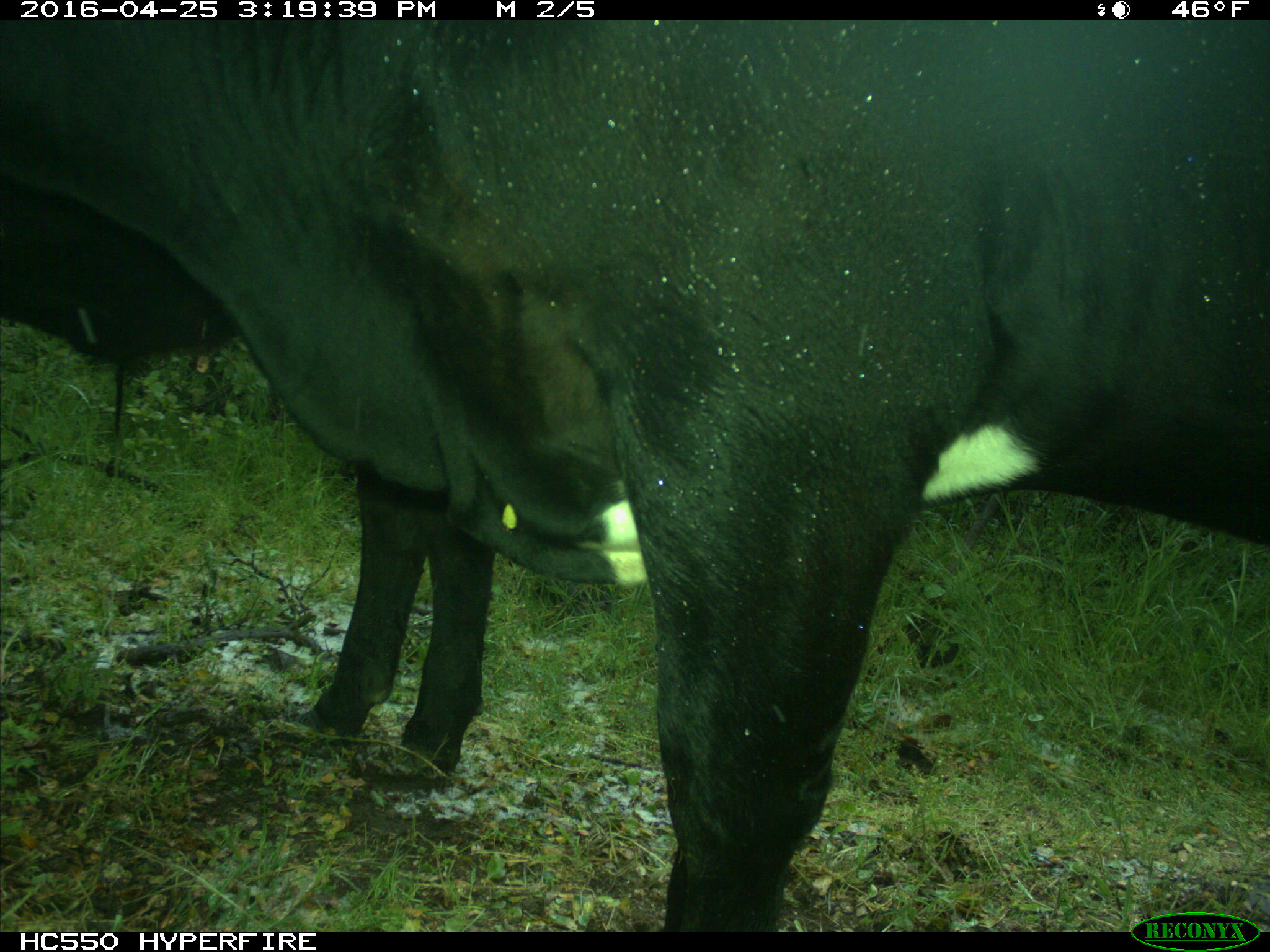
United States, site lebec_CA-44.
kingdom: Animalia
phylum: Chordata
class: Mammalia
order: Artiodactyla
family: Bovidae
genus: Bos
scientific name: Bos taurus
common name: domestic cow